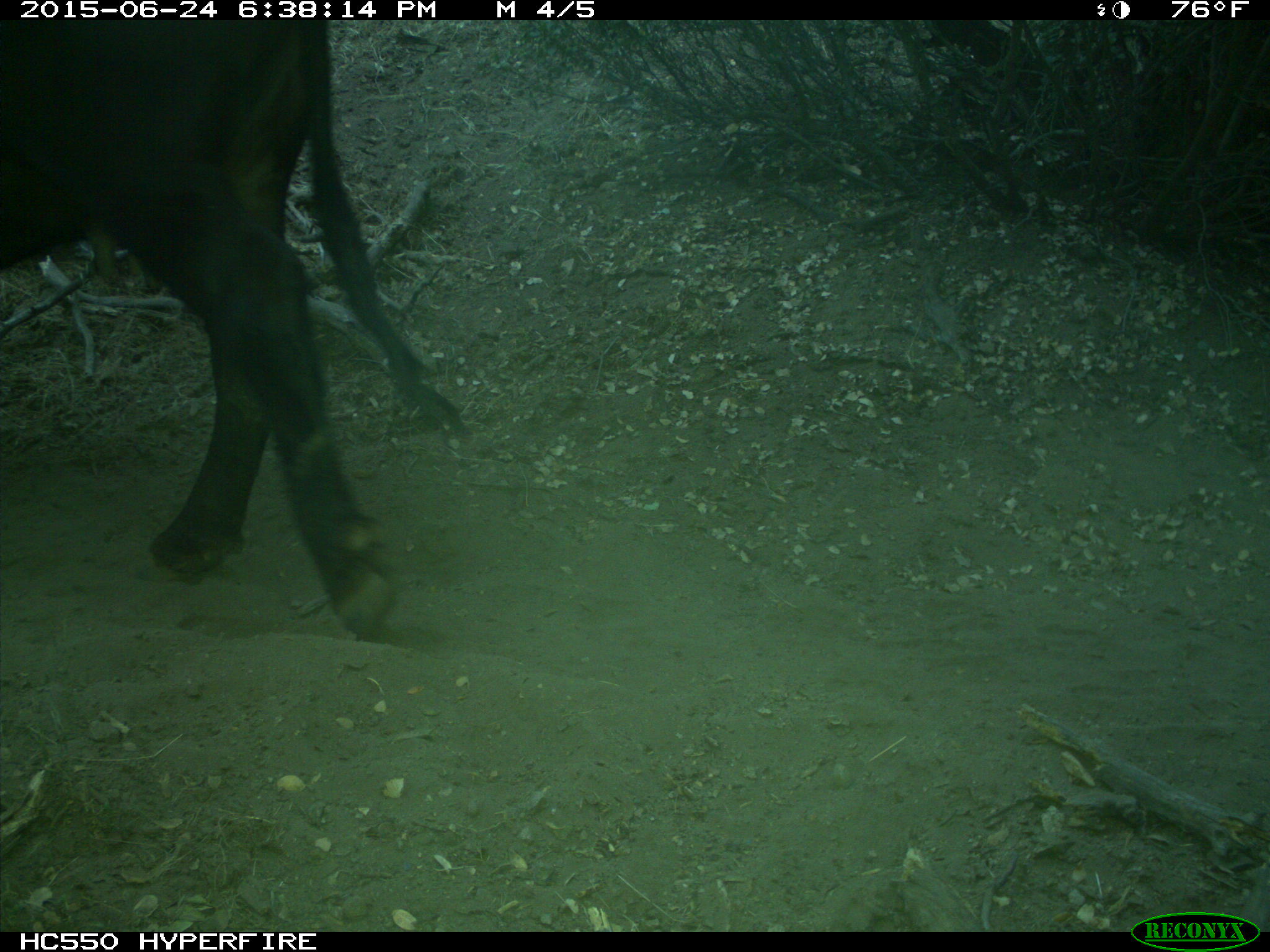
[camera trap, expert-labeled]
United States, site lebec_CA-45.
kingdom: Animalia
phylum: Chordata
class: Mammalia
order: Artiodactyla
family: Bovidae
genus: Bos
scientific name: Bos taurus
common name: domestic cow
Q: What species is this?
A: Bos taurus (domestic cow).